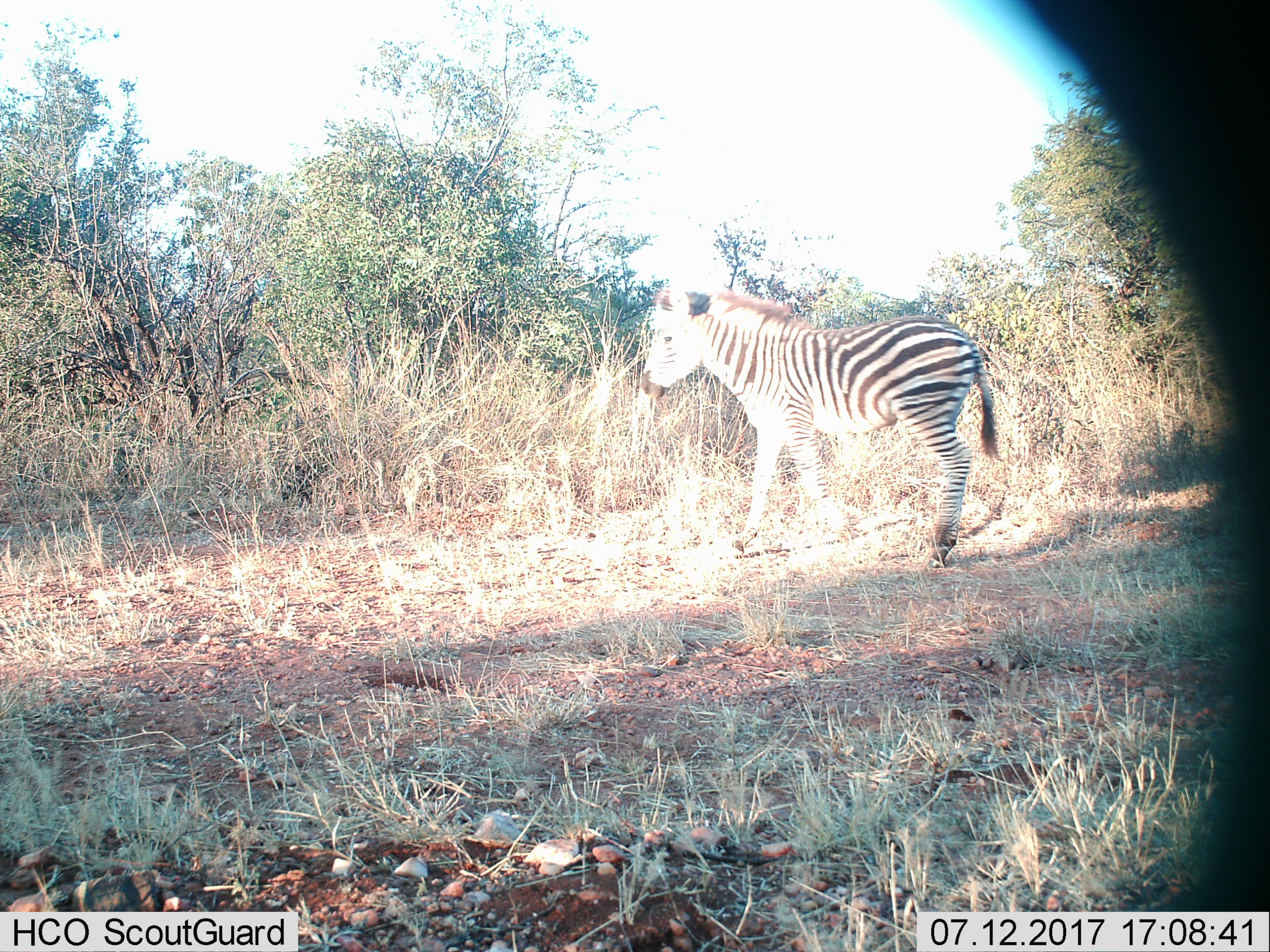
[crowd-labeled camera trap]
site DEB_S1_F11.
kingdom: Animalia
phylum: Chordata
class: Mammalia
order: Perissodactyla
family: Equidae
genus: Equus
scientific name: Equus quagga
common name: plains zebra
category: zebraplains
Zebraplains (plains zebra) (Equus quagga), count 1. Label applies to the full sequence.